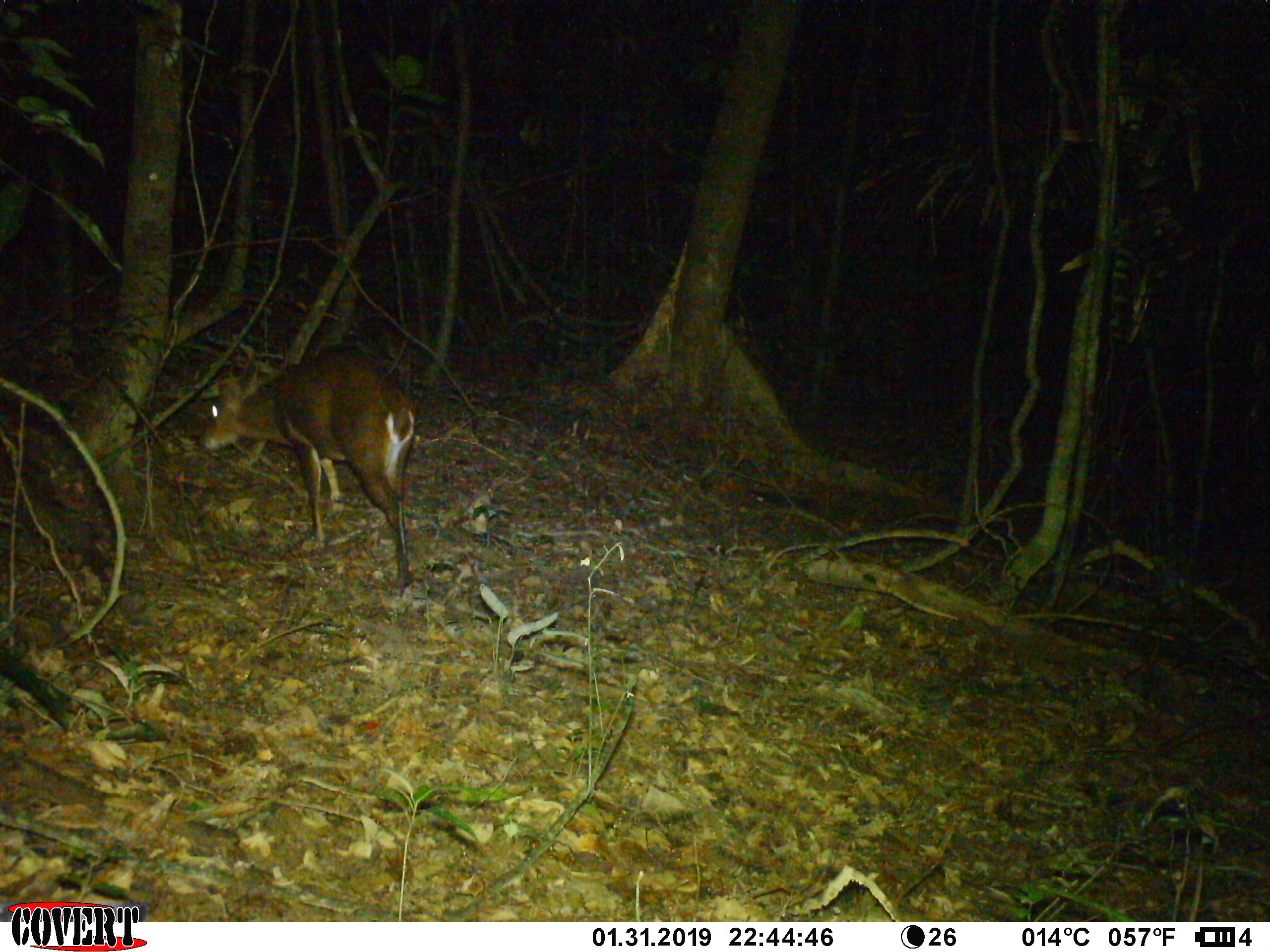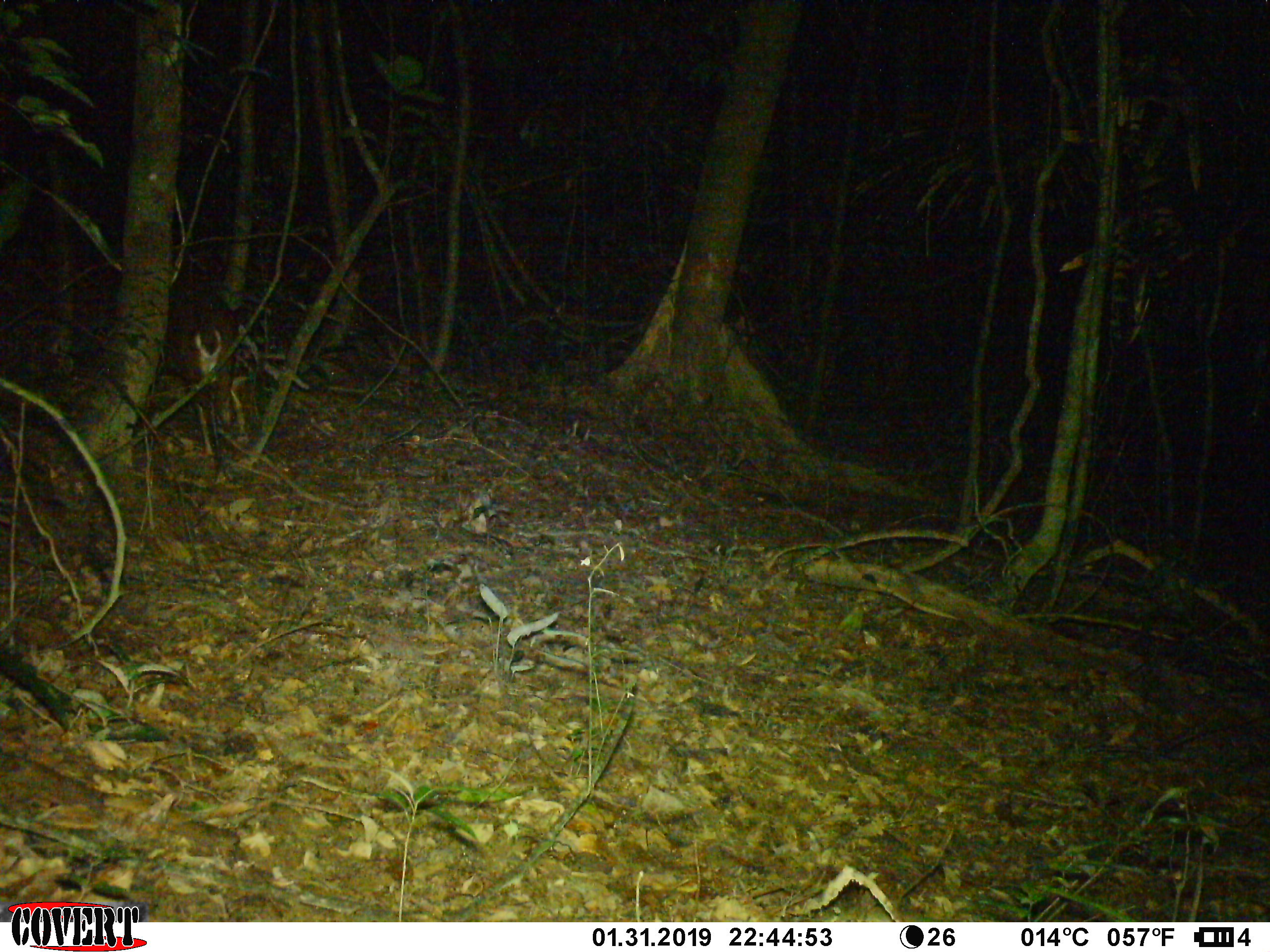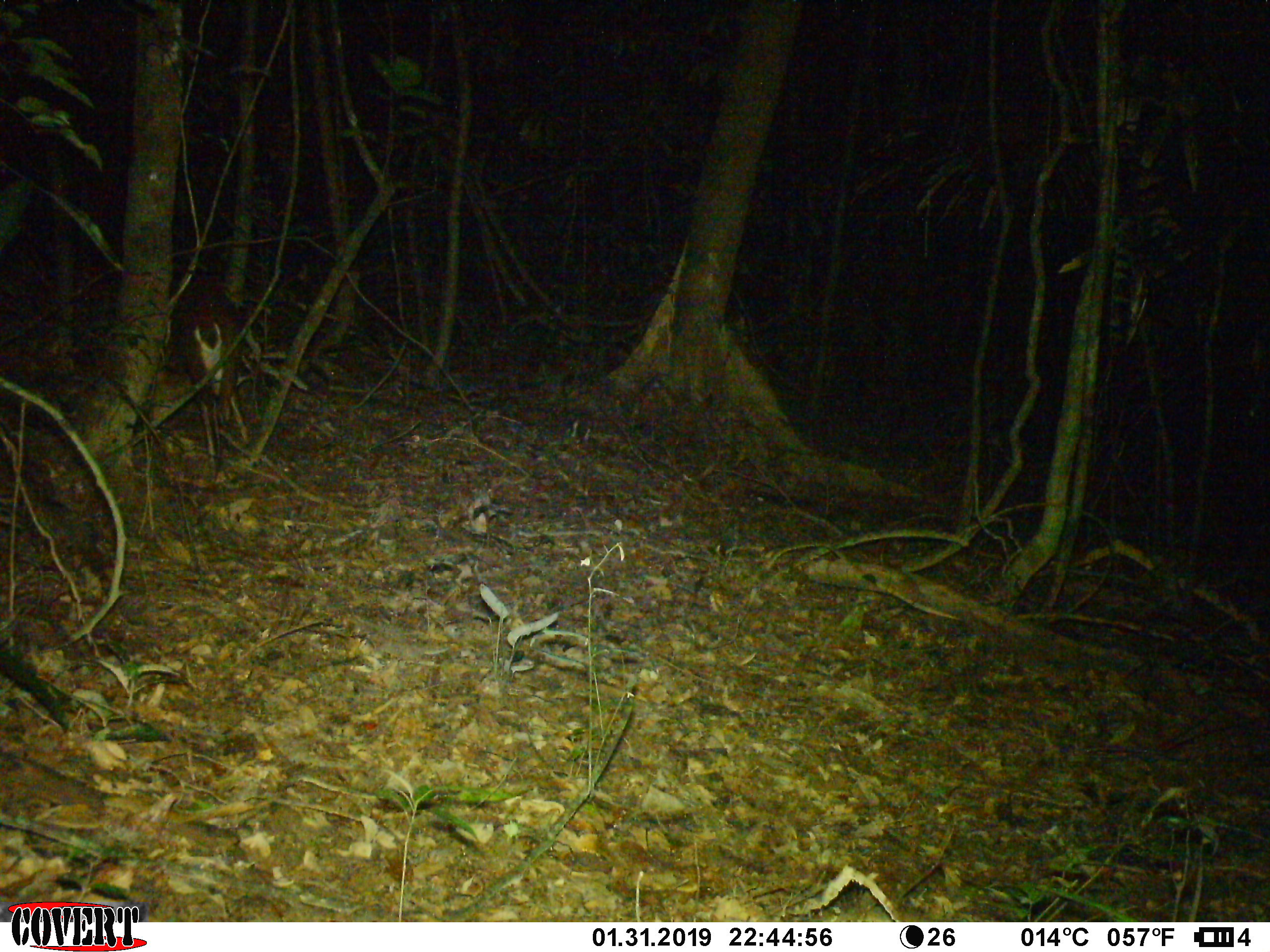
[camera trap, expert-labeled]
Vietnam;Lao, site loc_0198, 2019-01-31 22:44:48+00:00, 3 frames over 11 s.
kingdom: Animalia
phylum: Chordata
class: Mammalia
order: Artiodactyla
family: Cervidae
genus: Muntiacus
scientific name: Muntiacus vuquangensis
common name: large-antlered muntjac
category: large antlered muntjac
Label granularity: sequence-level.